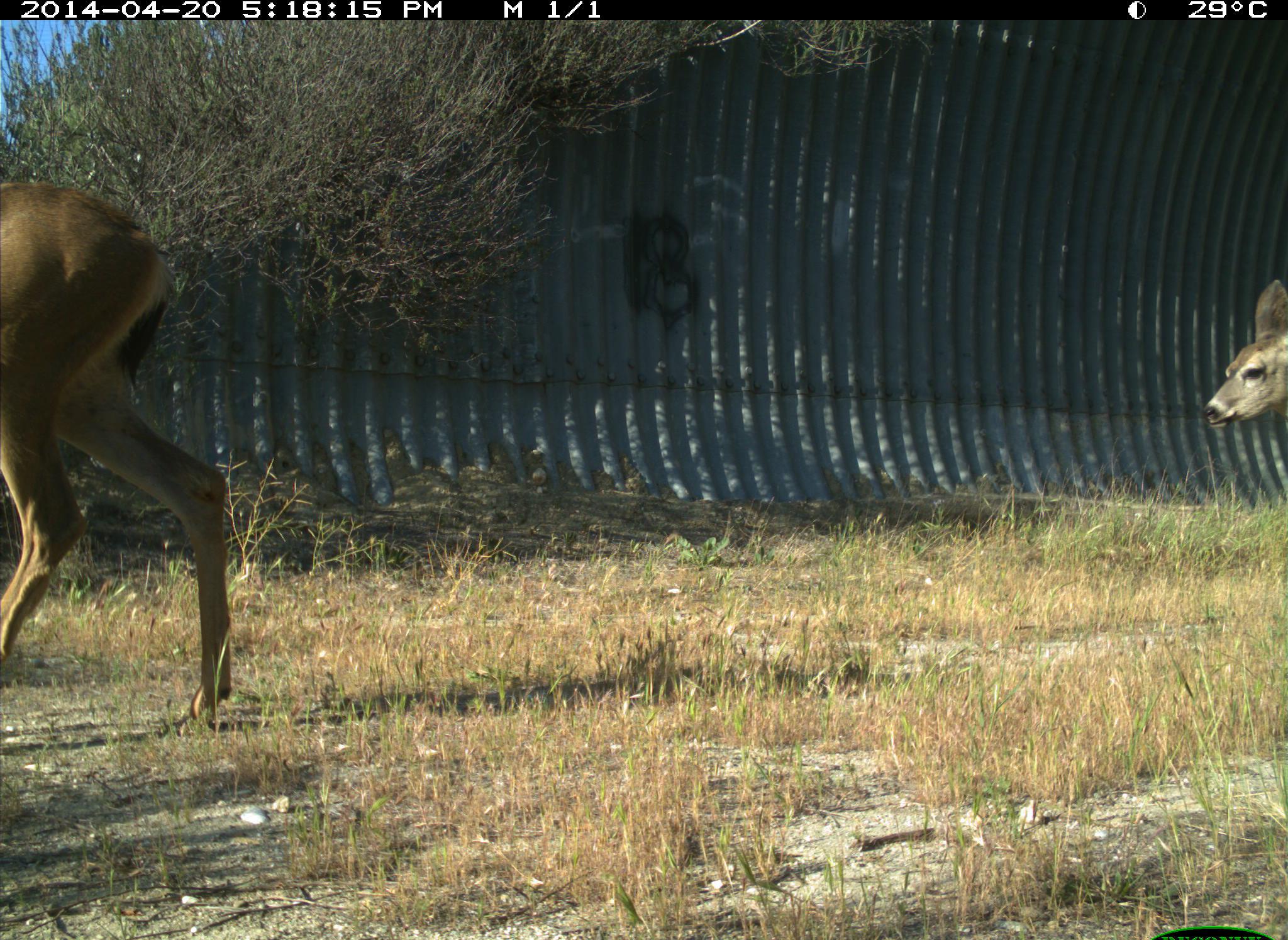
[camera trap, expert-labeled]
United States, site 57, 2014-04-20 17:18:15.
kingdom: Animalia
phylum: Chordata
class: Mammalia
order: Artiodactyla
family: Cervidae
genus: Odocoileus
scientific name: Odocoileus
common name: deer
Deer (Odocoileus).